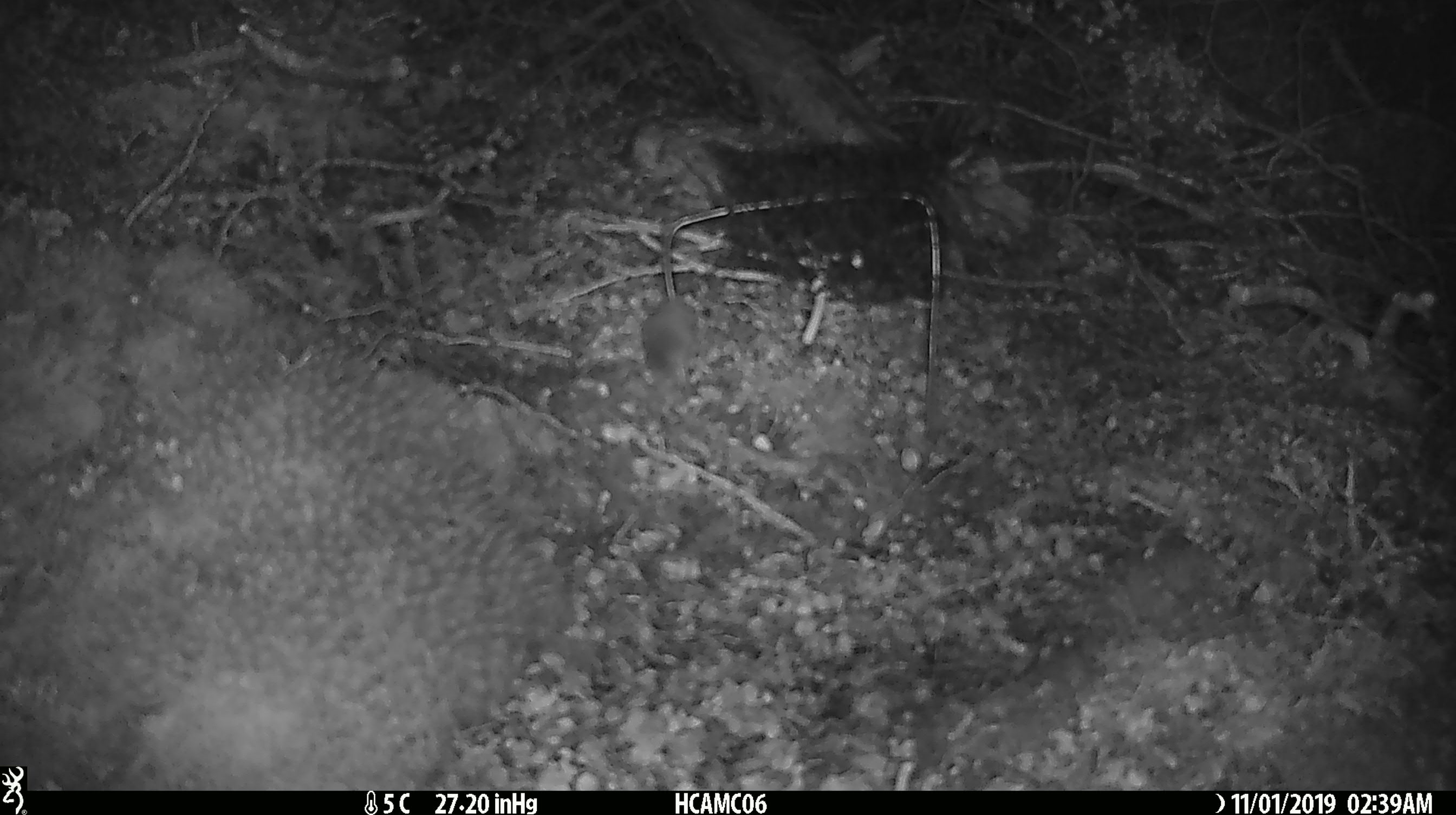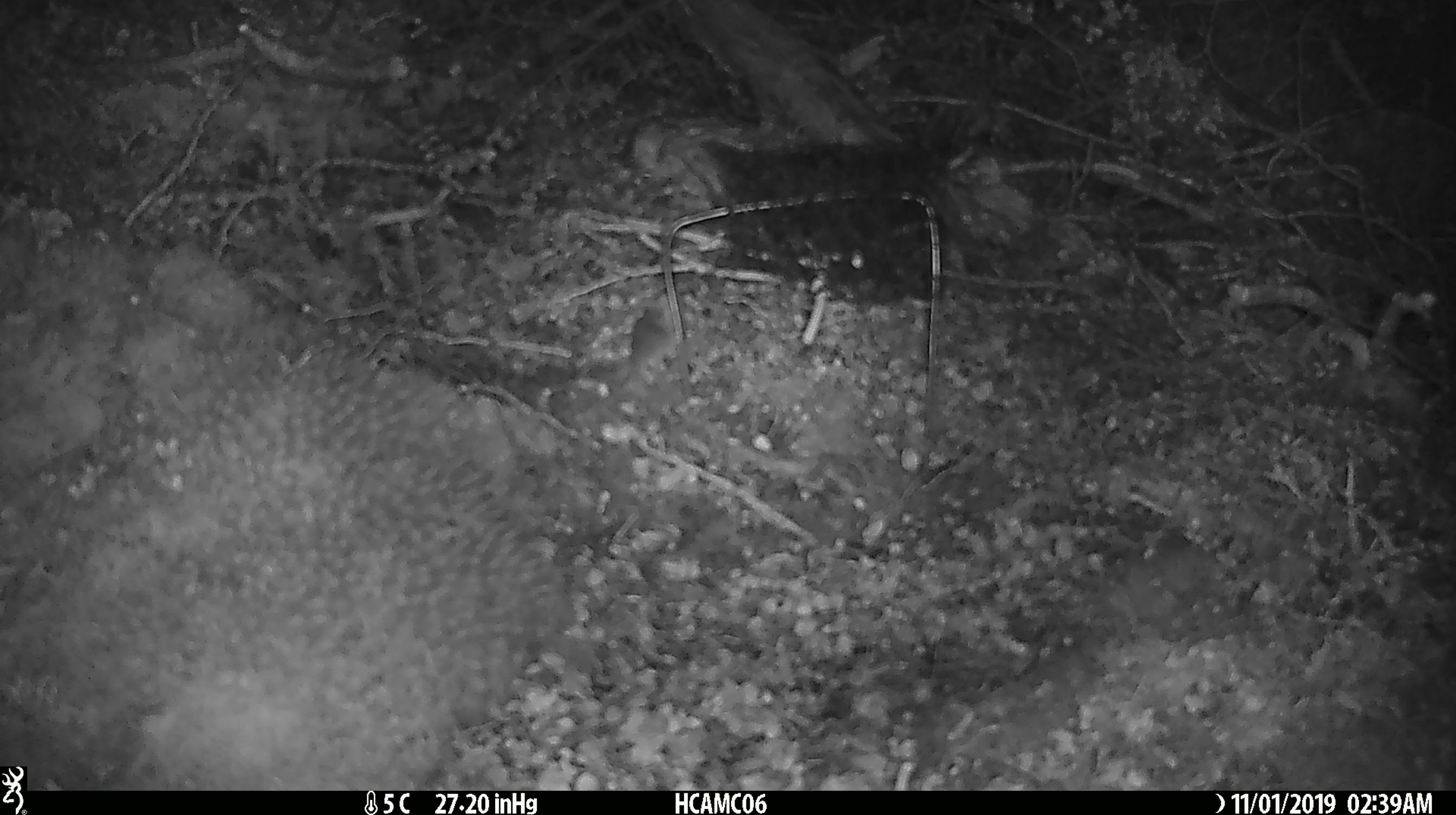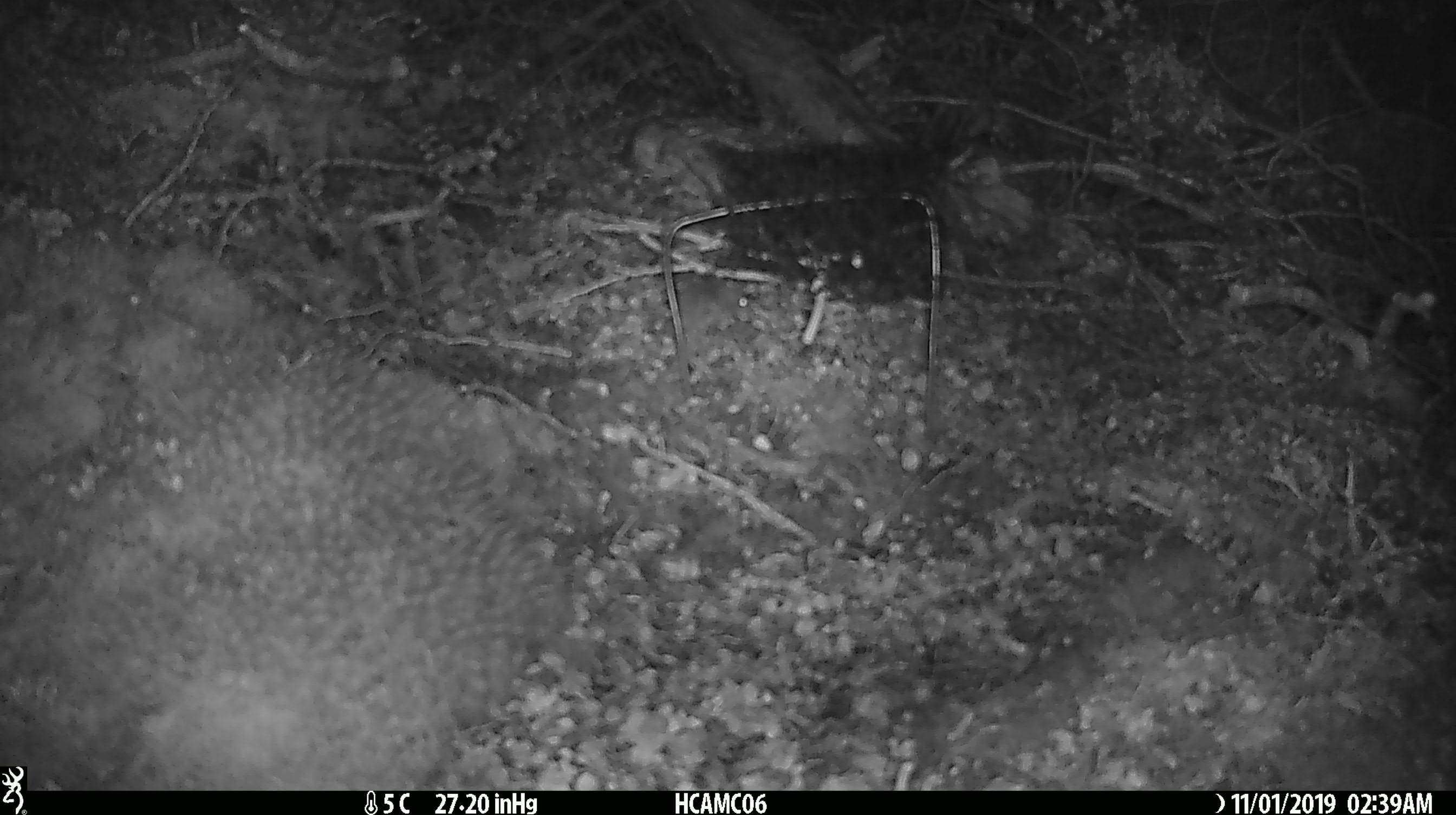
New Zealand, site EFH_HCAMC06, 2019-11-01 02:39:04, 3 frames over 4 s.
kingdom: Animalia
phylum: Chordata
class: Mammalia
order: Rodentia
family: Muridae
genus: Mus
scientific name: Mus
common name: mouse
Mouse (Mus).